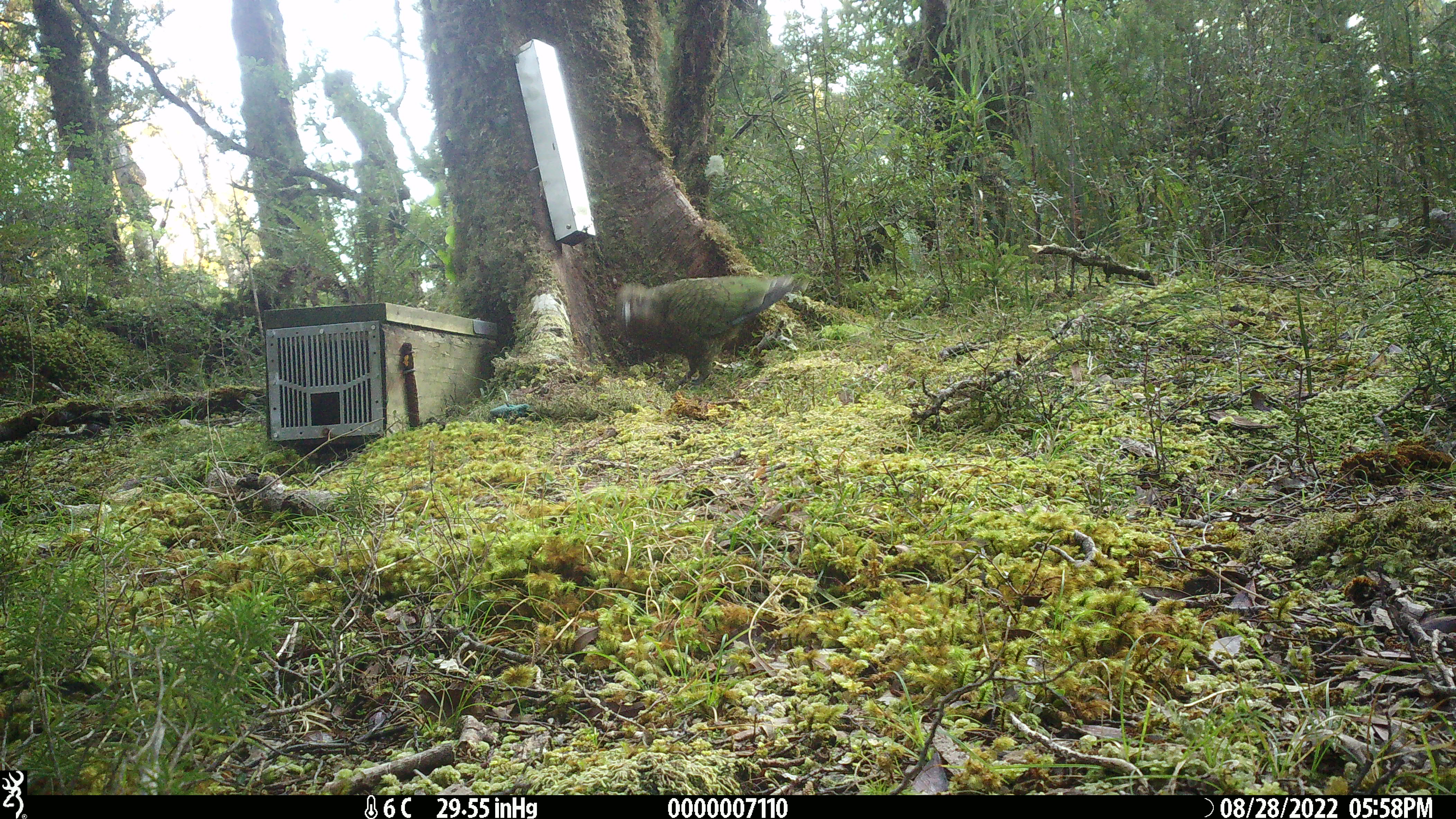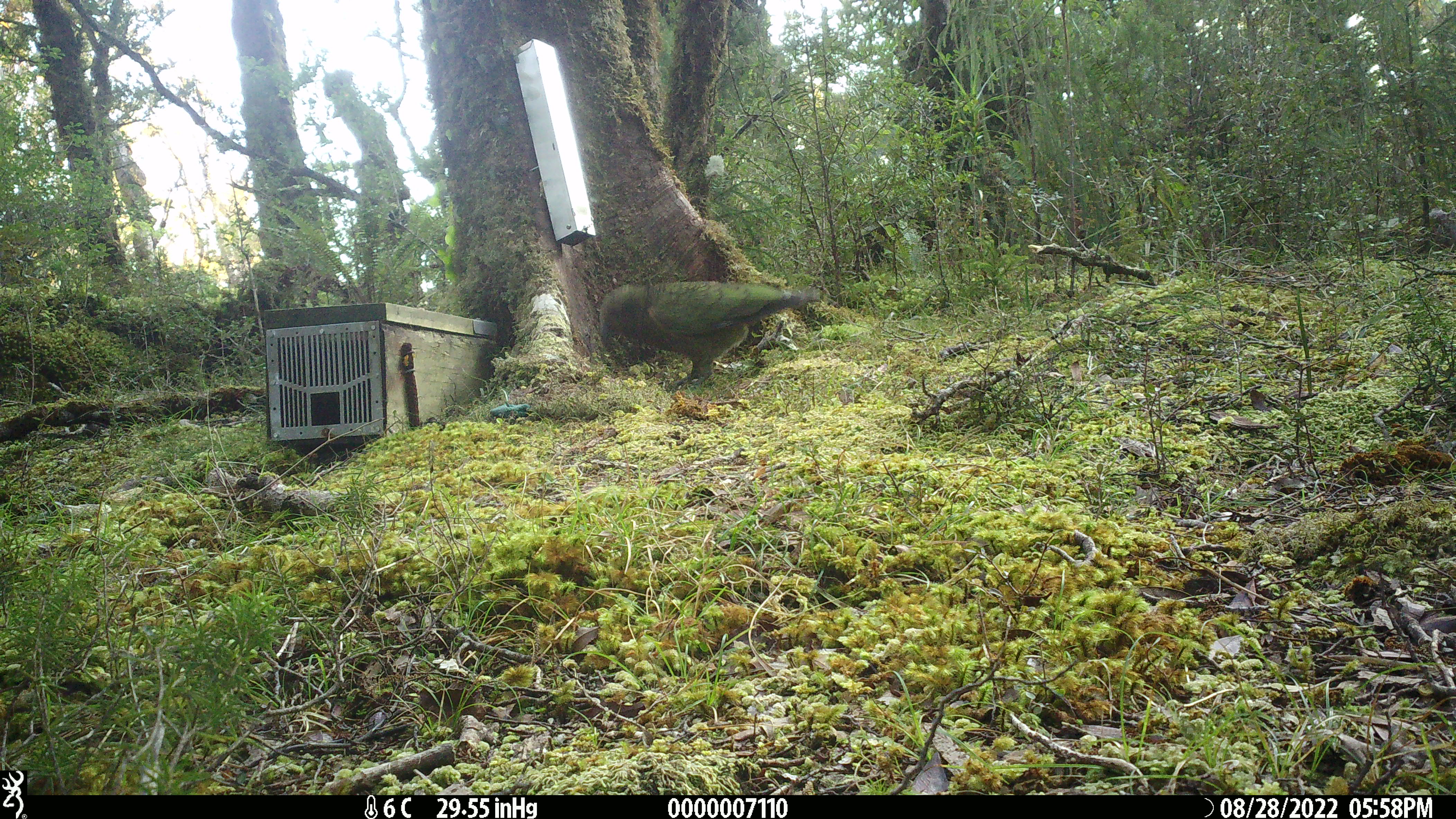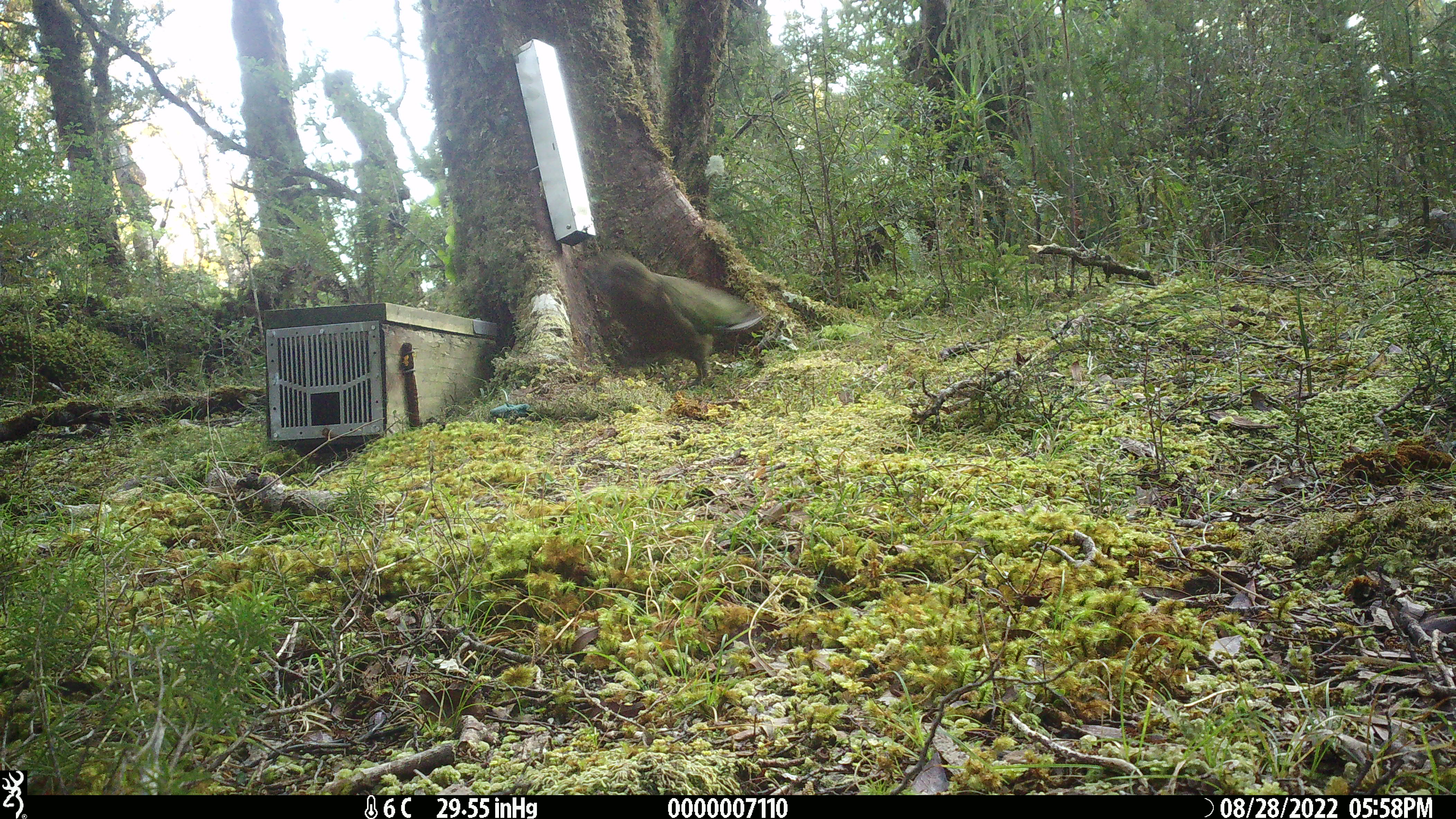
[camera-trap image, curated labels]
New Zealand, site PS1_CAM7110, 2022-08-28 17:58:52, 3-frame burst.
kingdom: Animalia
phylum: Chordata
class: Aves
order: Psittaciformes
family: Strigopidae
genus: Nestor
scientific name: Nestor notabilis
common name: kea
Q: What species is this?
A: Kea (Nestor notabilis).